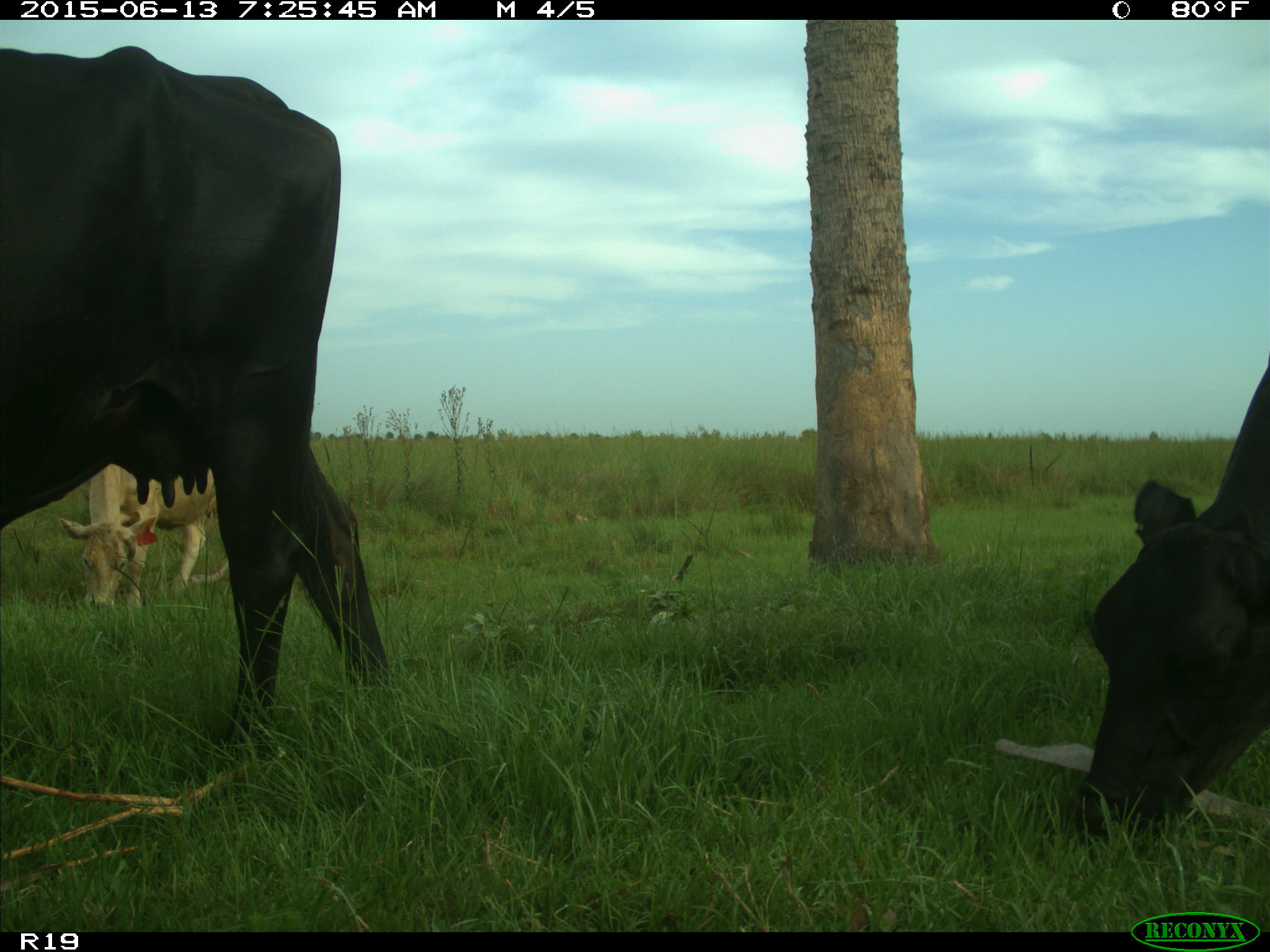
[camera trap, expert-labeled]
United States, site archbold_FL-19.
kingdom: Animalia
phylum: Chordata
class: Mammalia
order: Artiodactyla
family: Bovidae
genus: Bos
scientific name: Bos taurus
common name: domestic cow